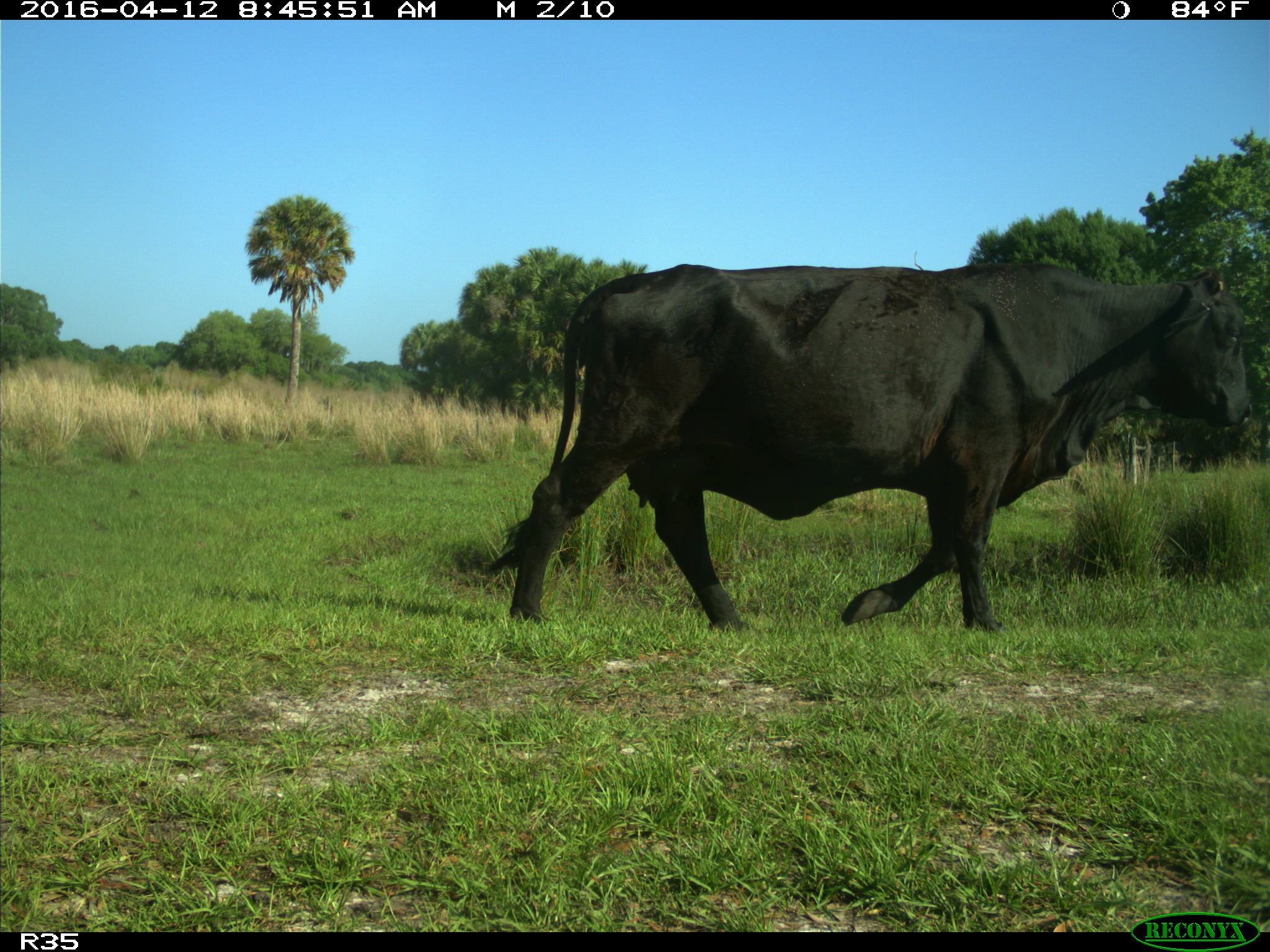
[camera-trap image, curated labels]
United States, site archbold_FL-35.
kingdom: Animalia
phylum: Chordata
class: Mammalia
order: Artiodactyla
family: Bovidae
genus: Bos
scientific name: Bos taurus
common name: domestic cow